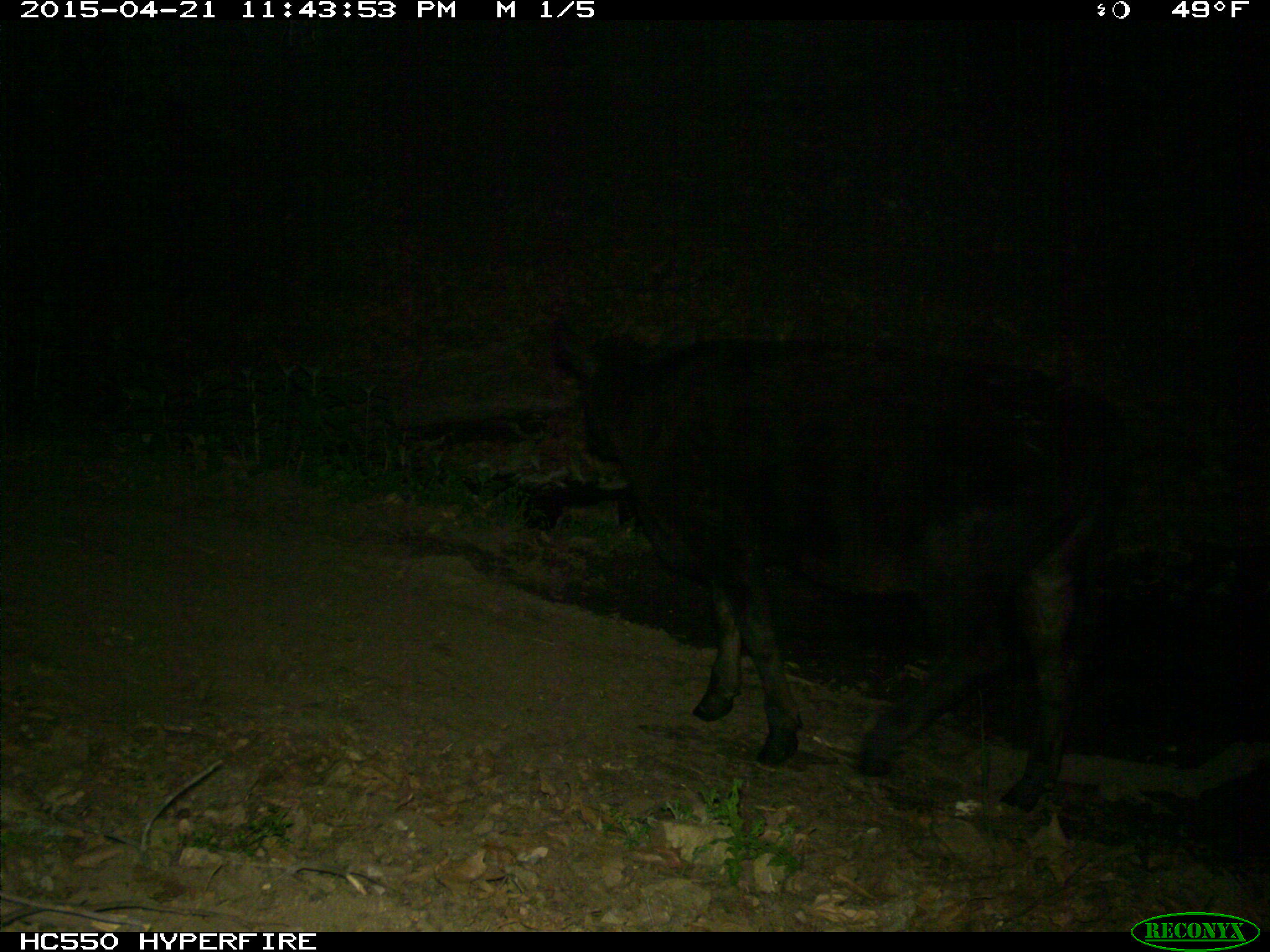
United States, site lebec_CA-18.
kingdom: Animalia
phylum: Chordata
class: Mammalia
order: Artiodactyla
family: Bovidae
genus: Bos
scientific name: Bos taurus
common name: domestic cow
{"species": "Bos taurus (domestic cow)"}